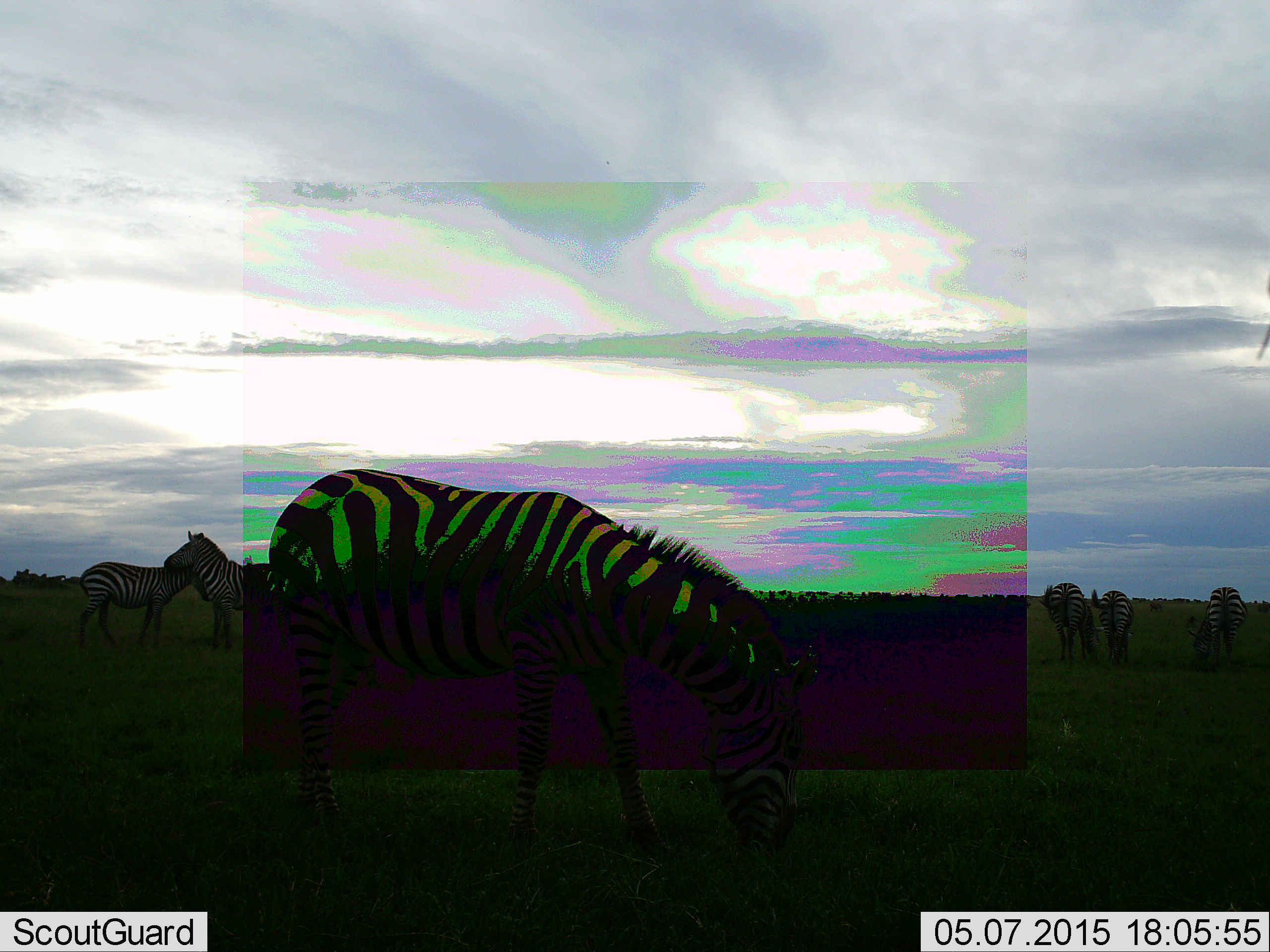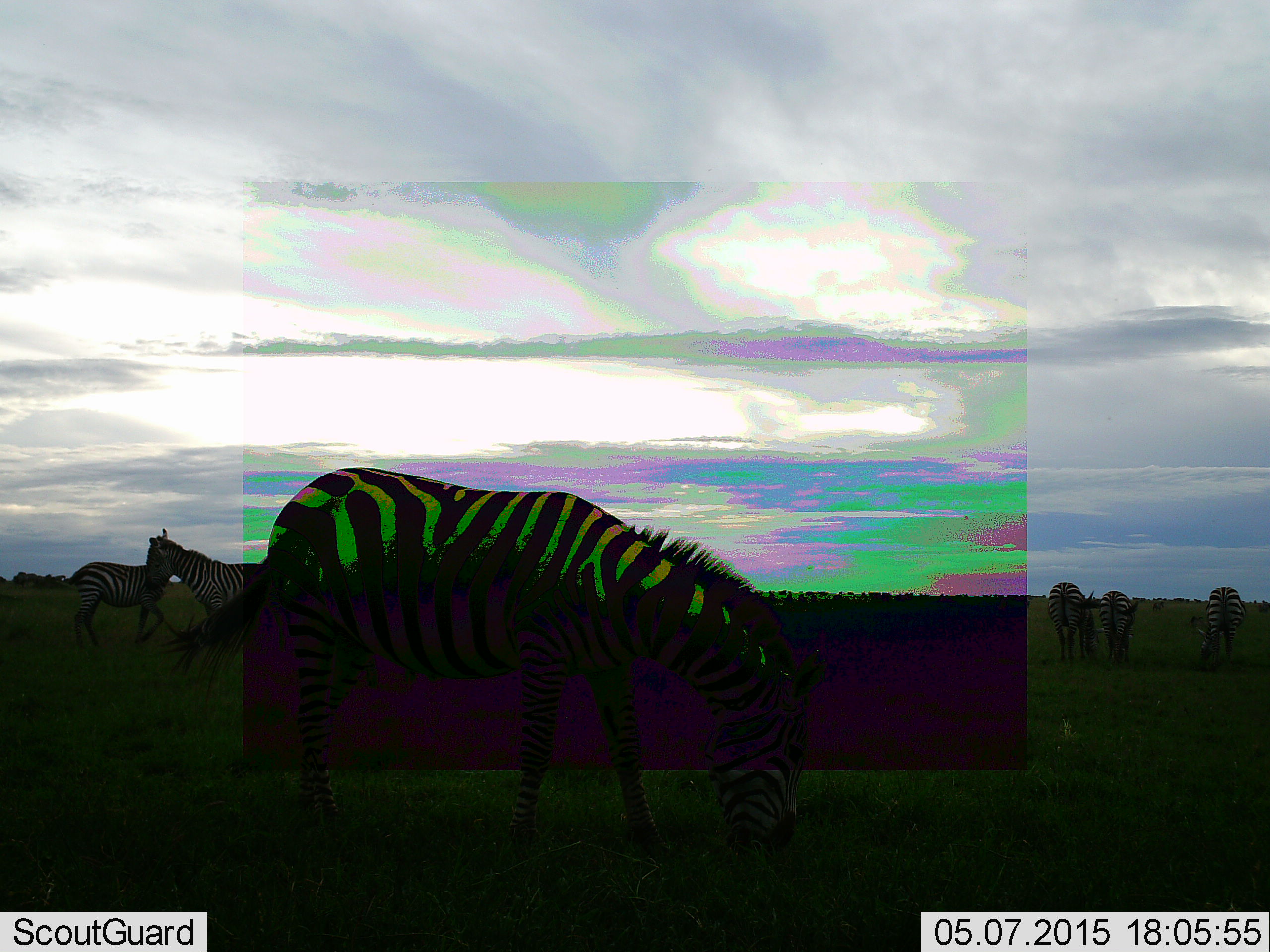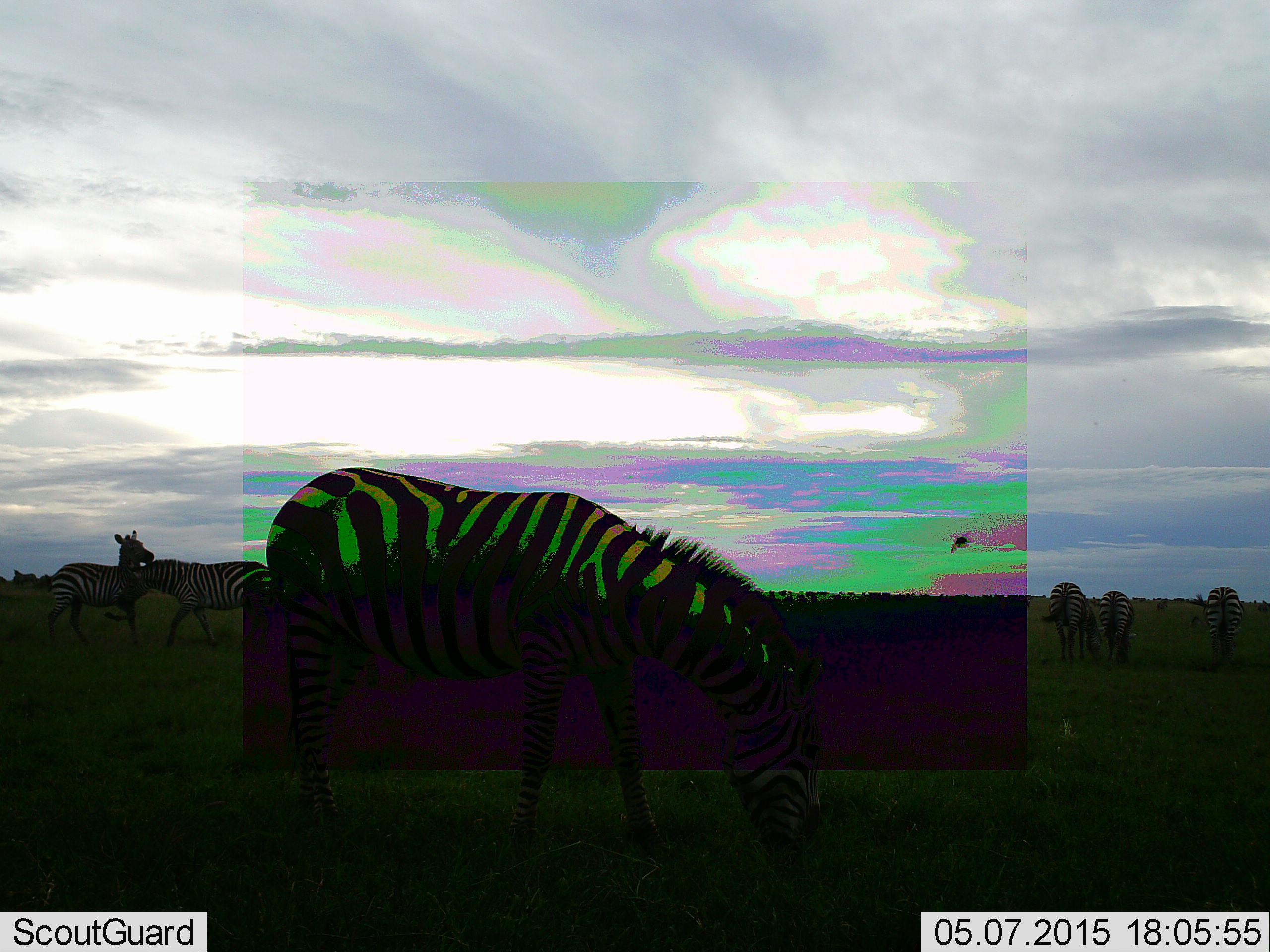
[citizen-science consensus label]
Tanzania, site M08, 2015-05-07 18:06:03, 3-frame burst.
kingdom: Animalia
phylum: Chordata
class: Mammalia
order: Perissodactyla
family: Equidae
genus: Equus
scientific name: Equus quagga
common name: plains zebra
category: zebra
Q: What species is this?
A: Zebra (plains zebra) (Equus quagga).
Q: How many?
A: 6.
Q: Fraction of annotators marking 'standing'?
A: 33%.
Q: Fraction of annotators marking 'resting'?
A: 0%.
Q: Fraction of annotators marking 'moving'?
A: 25%.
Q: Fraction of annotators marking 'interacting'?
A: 75%.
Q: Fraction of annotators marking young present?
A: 0%.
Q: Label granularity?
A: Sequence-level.